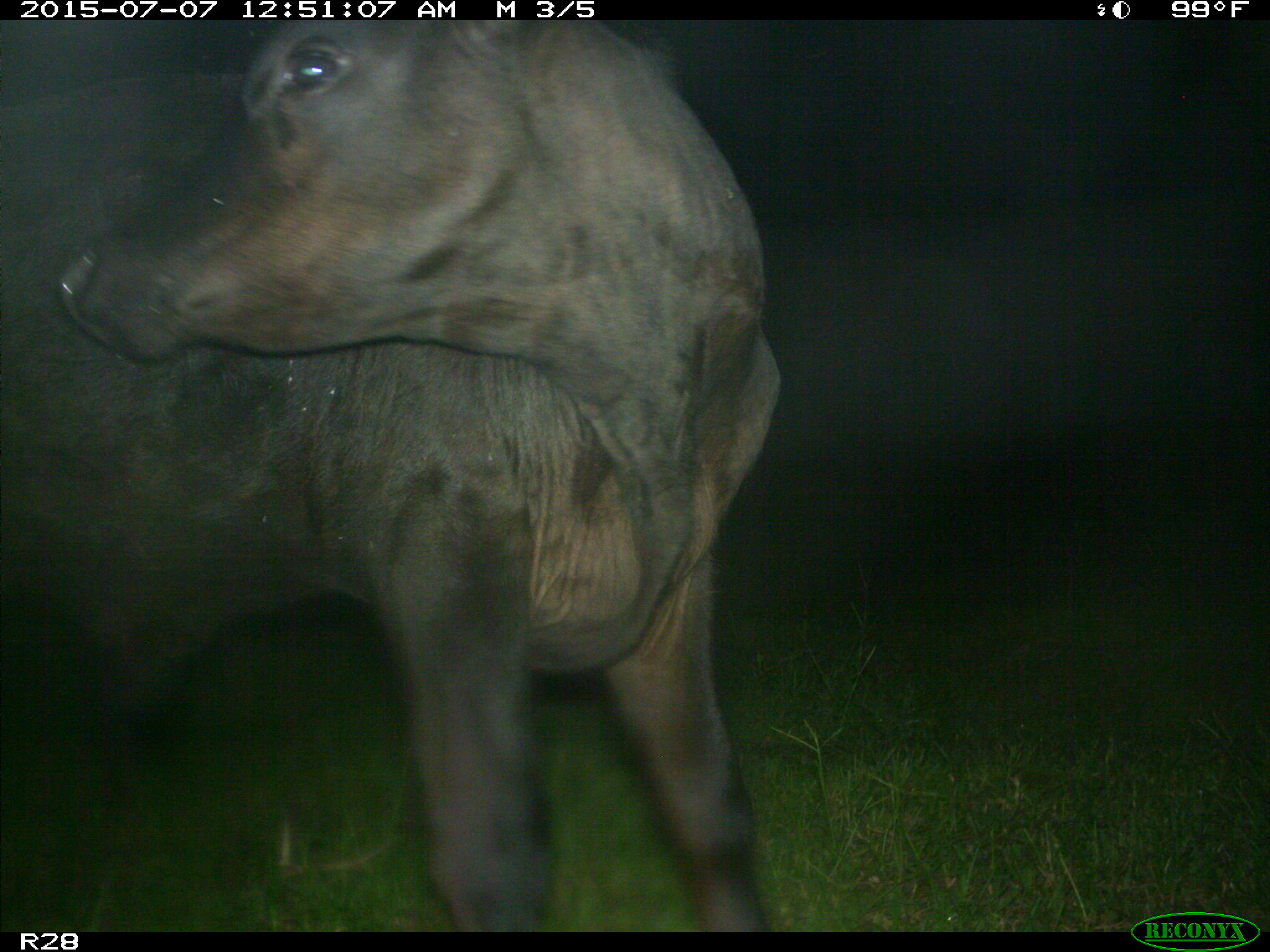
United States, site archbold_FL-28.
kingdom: Animalia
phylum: Chordata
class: Mammalia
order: Artiodactyla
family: Bovidae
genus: Bos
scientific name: Bos taurus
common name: domestic cow